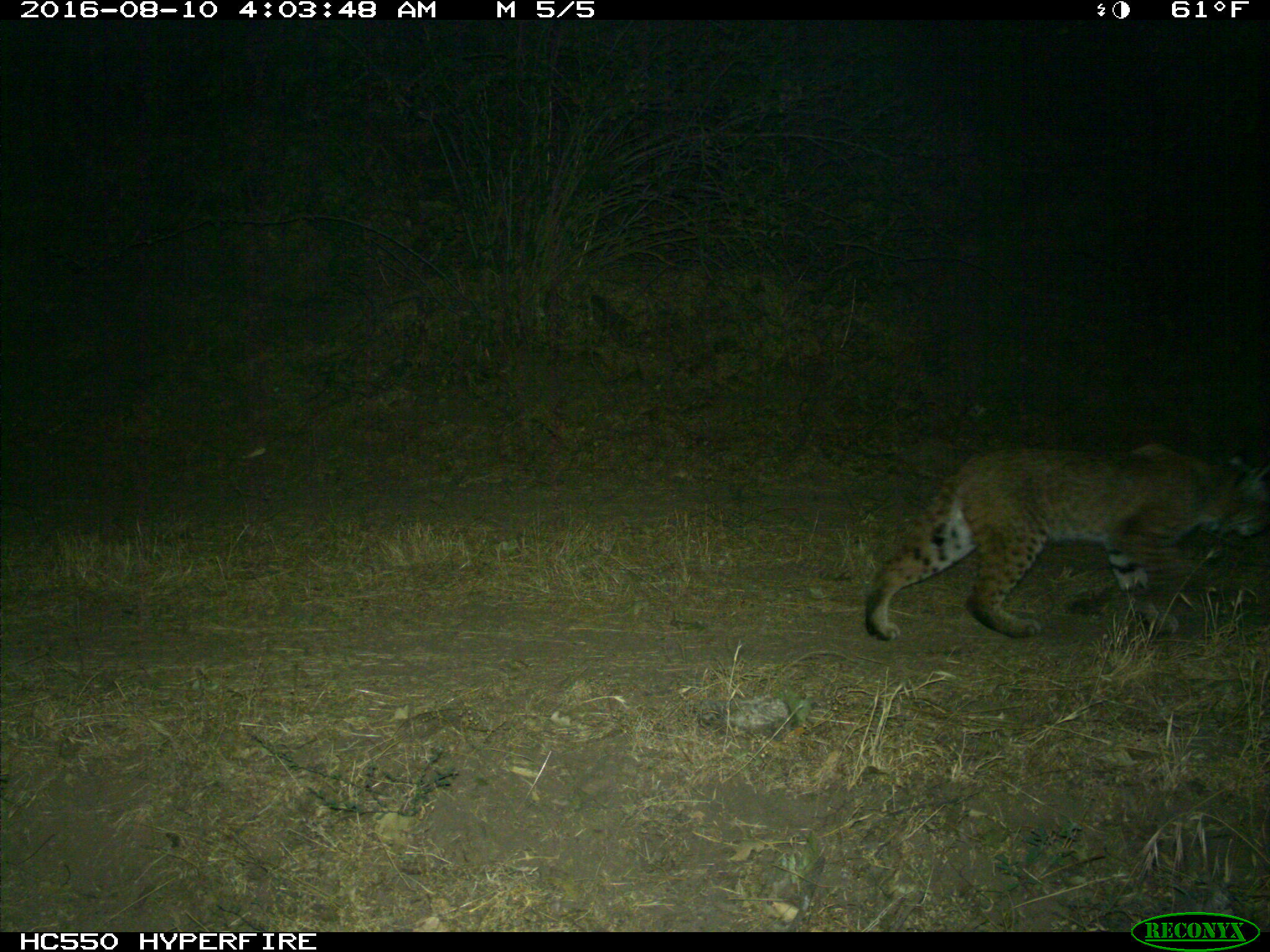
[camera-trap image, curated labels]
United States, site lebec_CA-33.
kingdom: Animalia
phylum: Chordata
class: Mammalia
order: Carnivora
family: Felidae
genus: Lynx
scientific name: Lynx rufus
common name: bobcat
Lynx rufus (bobcat).